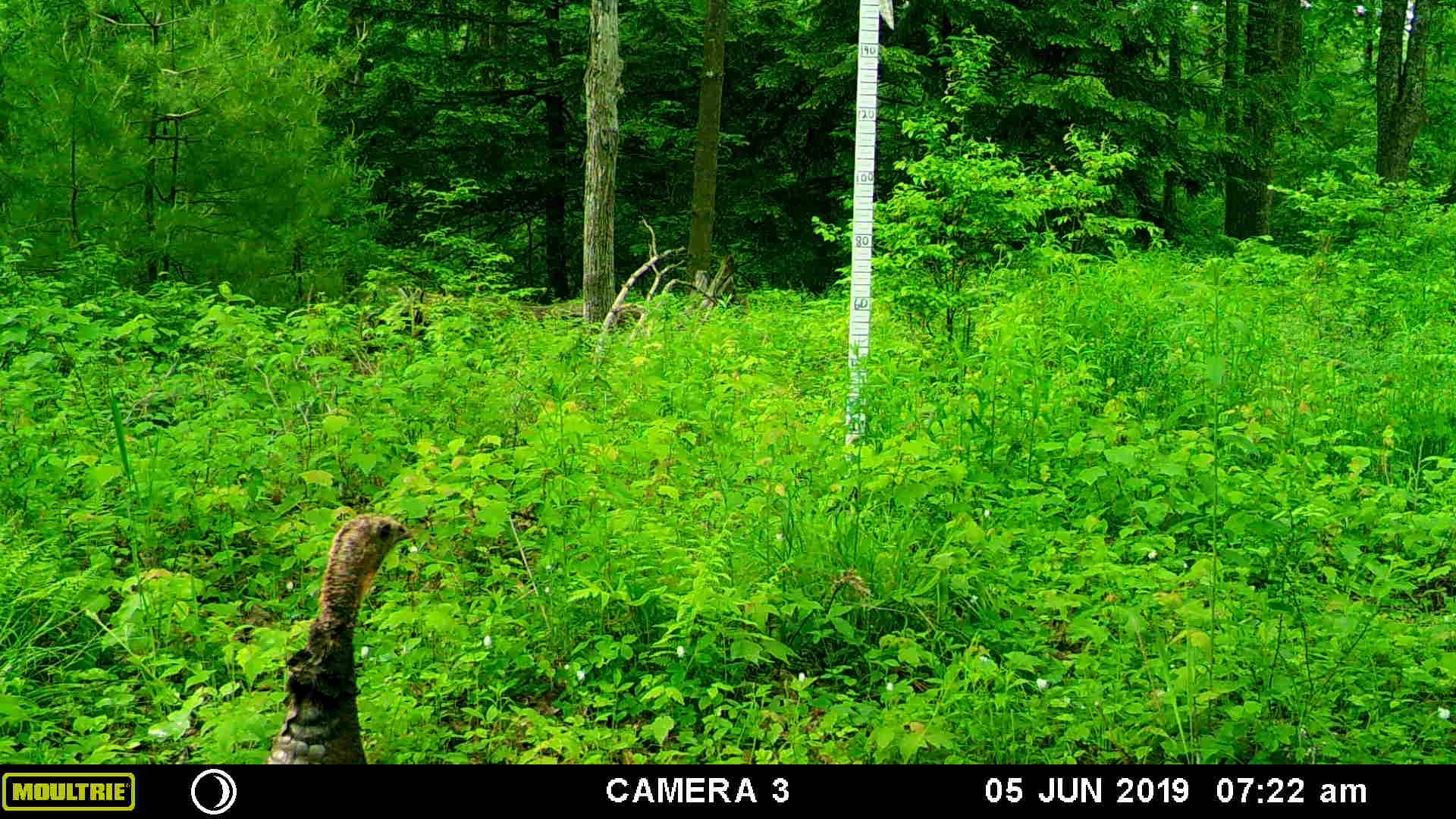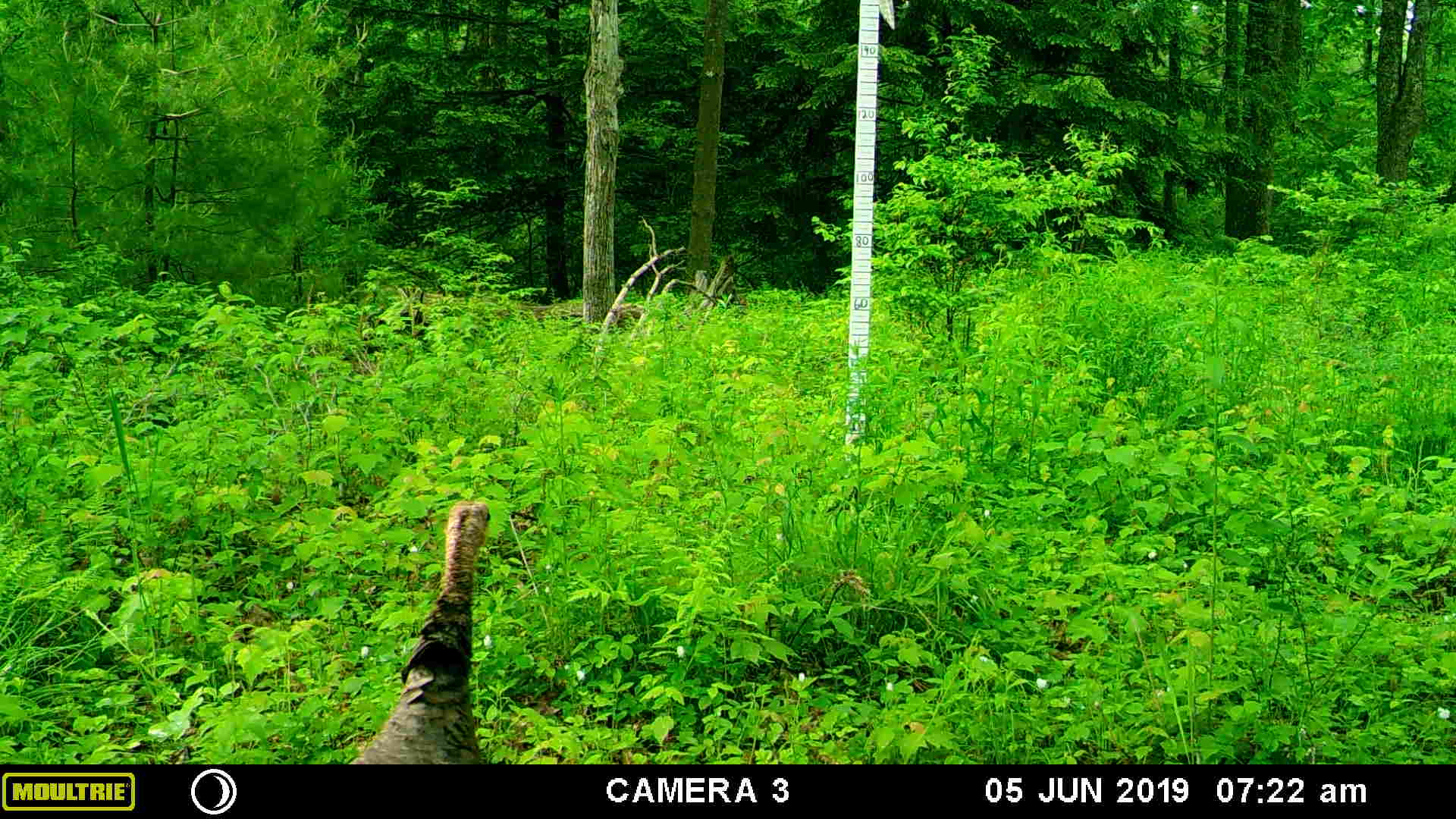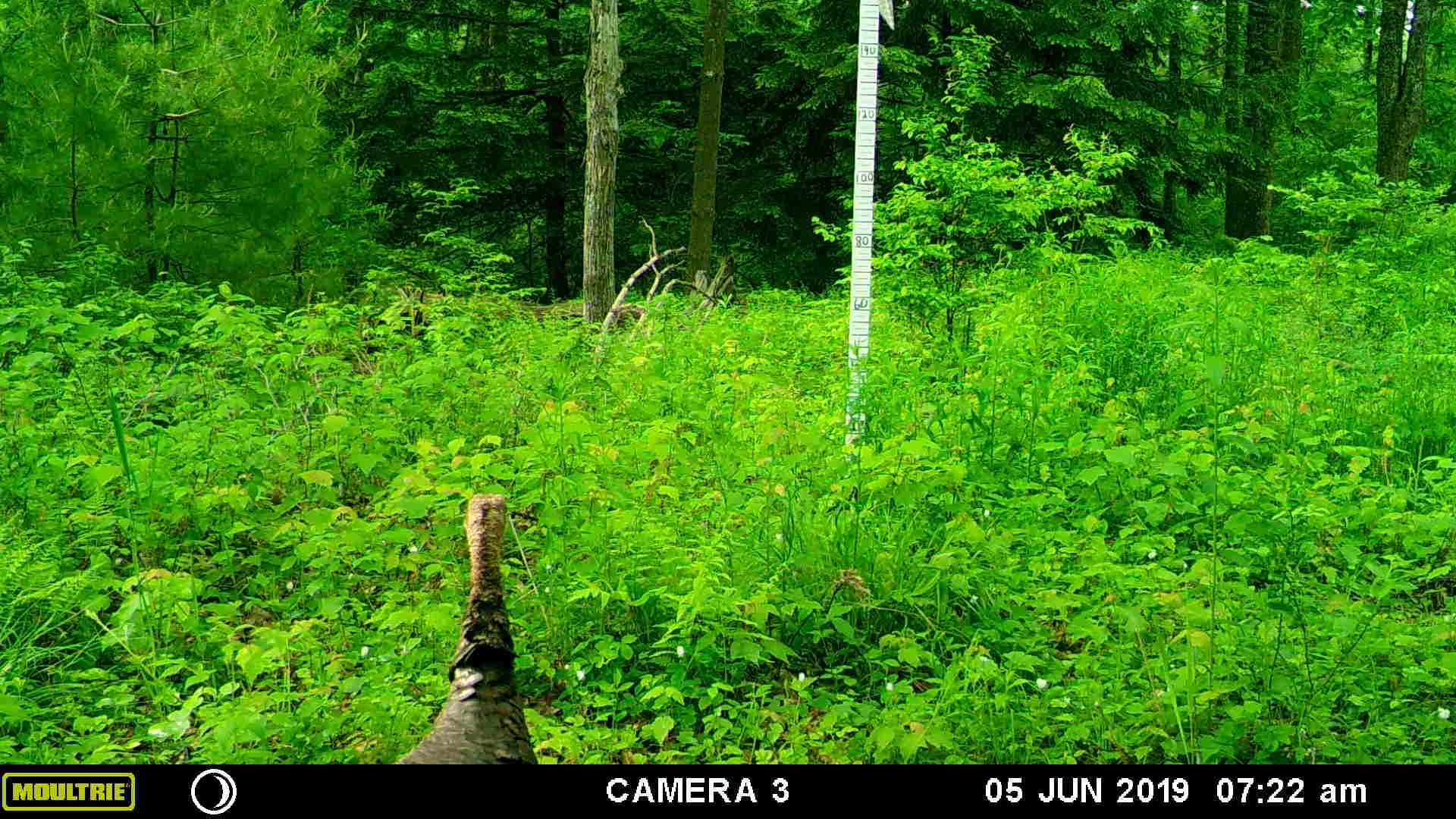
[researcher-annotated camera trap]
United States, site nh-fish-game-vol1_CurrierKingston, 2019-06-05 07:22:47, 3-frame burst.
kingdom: Animalia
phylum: Chordata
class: Aves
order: Galliformes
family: Phasianidae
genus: Meleagris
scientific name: Meleagris gallopavo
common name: wild turkey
Wild turkey (Meleagris gallopavo).